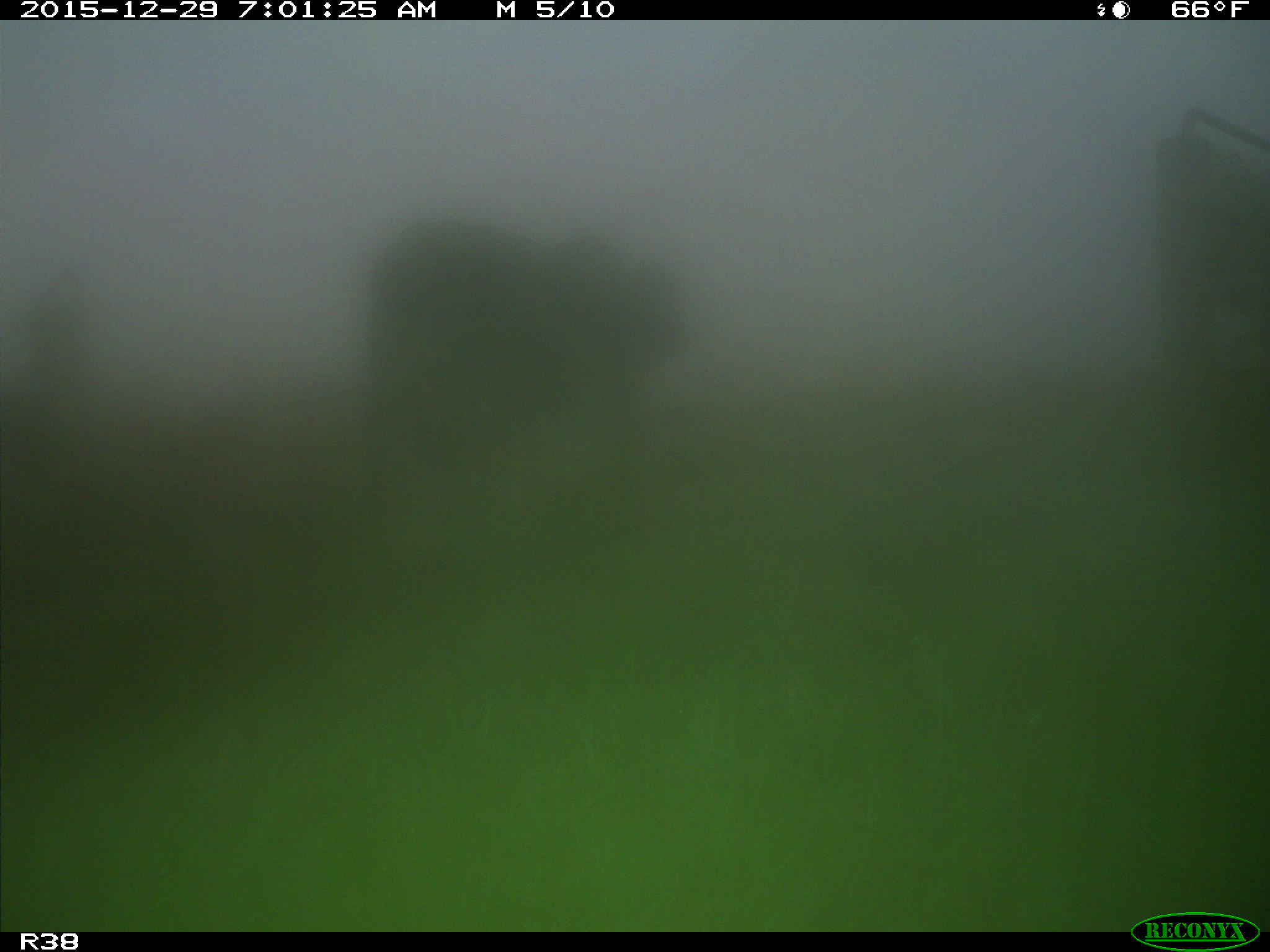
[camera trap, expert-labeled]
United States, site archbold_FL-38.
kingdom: Animalia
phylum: Chordata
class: Mammalia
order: Artiodactyla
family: Bovidae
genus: Bos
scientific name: Bos taurus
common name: domestic cow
Bos taurus (domestic cow).